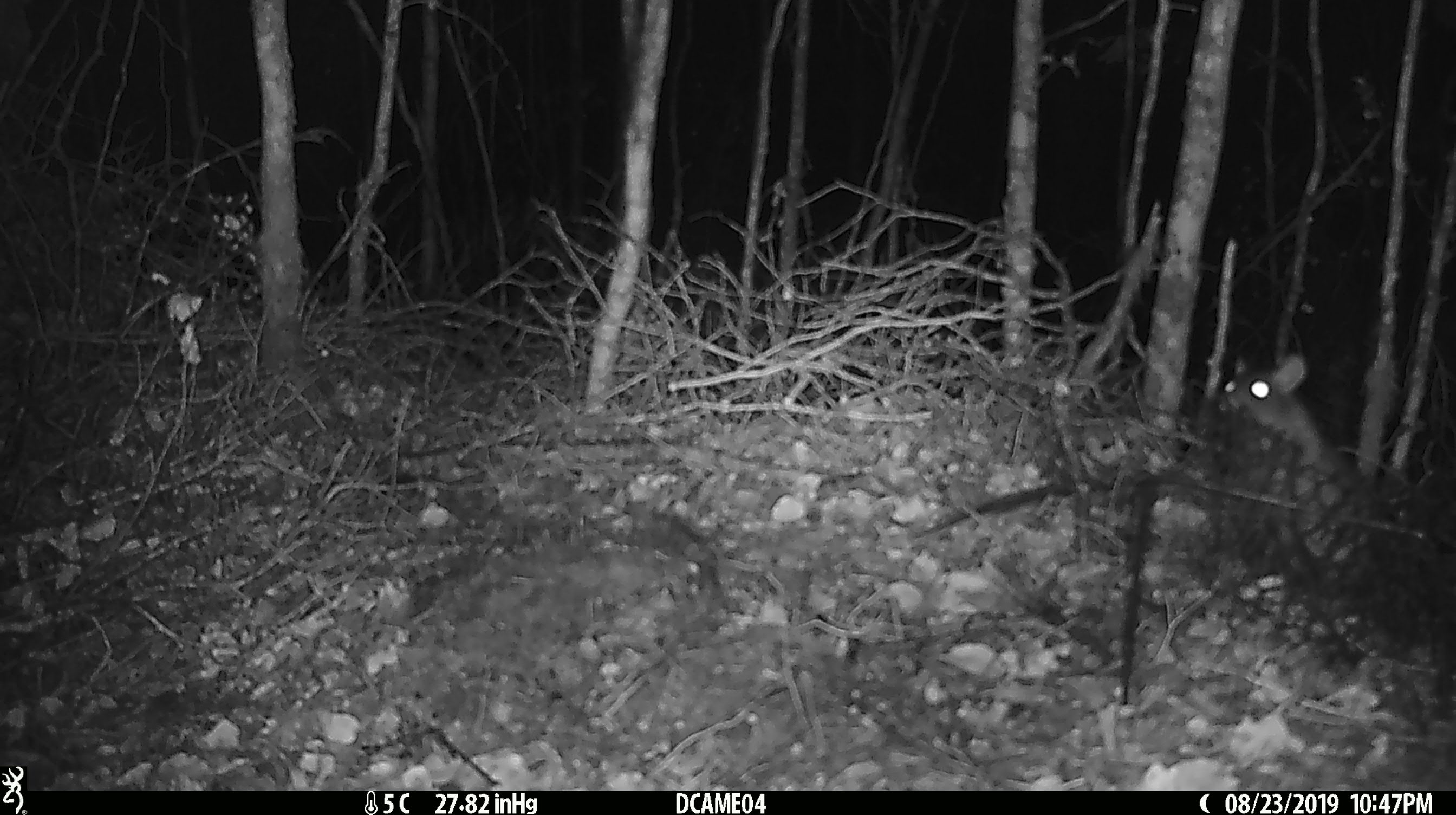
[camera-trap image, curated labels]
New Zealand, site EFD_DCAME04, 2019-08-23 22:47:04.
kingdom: Animalia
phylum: Chordata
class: Mammalia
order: Rodentia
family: Muridae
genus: Mus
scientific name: Mus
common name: mouse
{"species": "mouse (Mus)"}